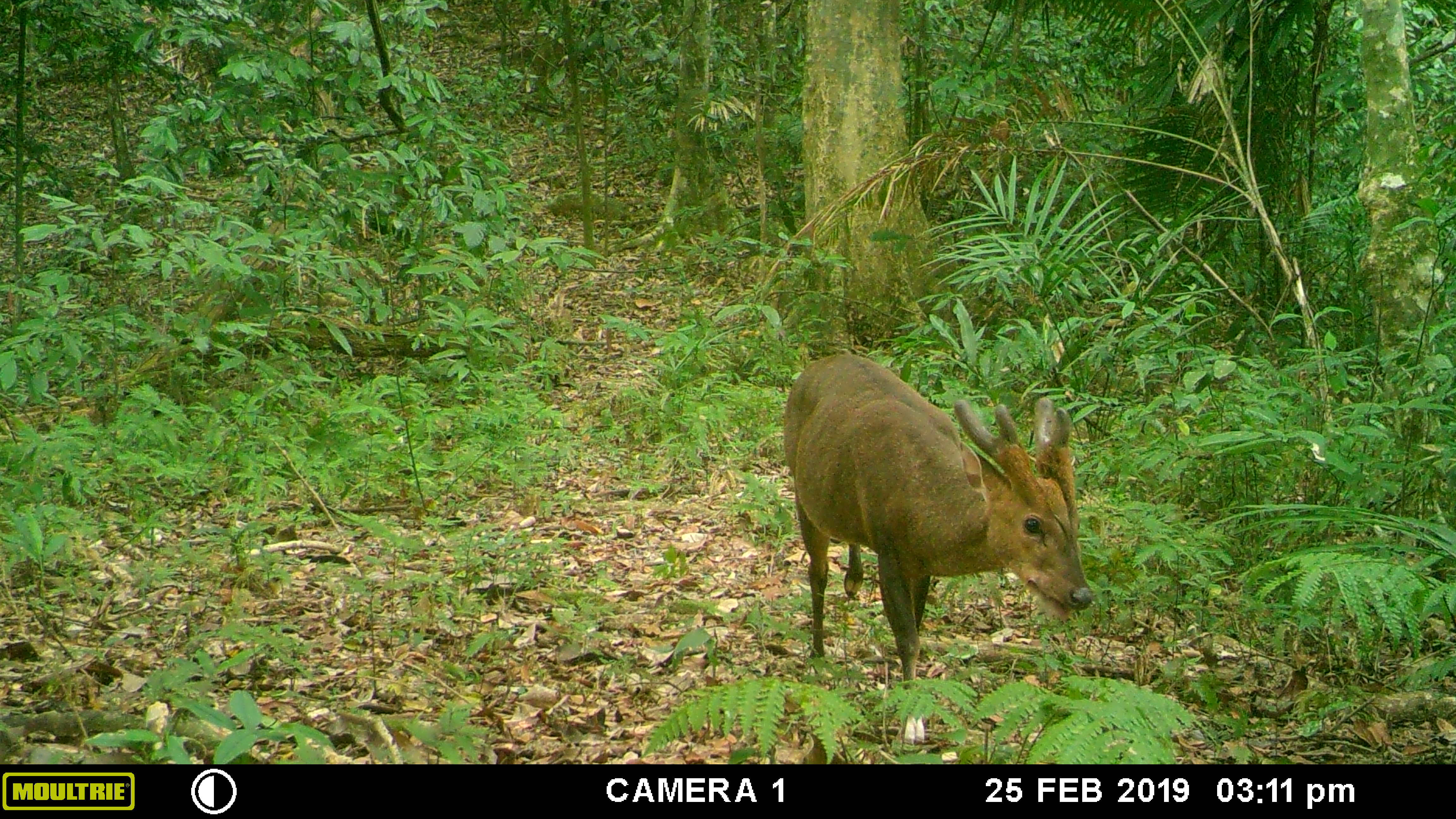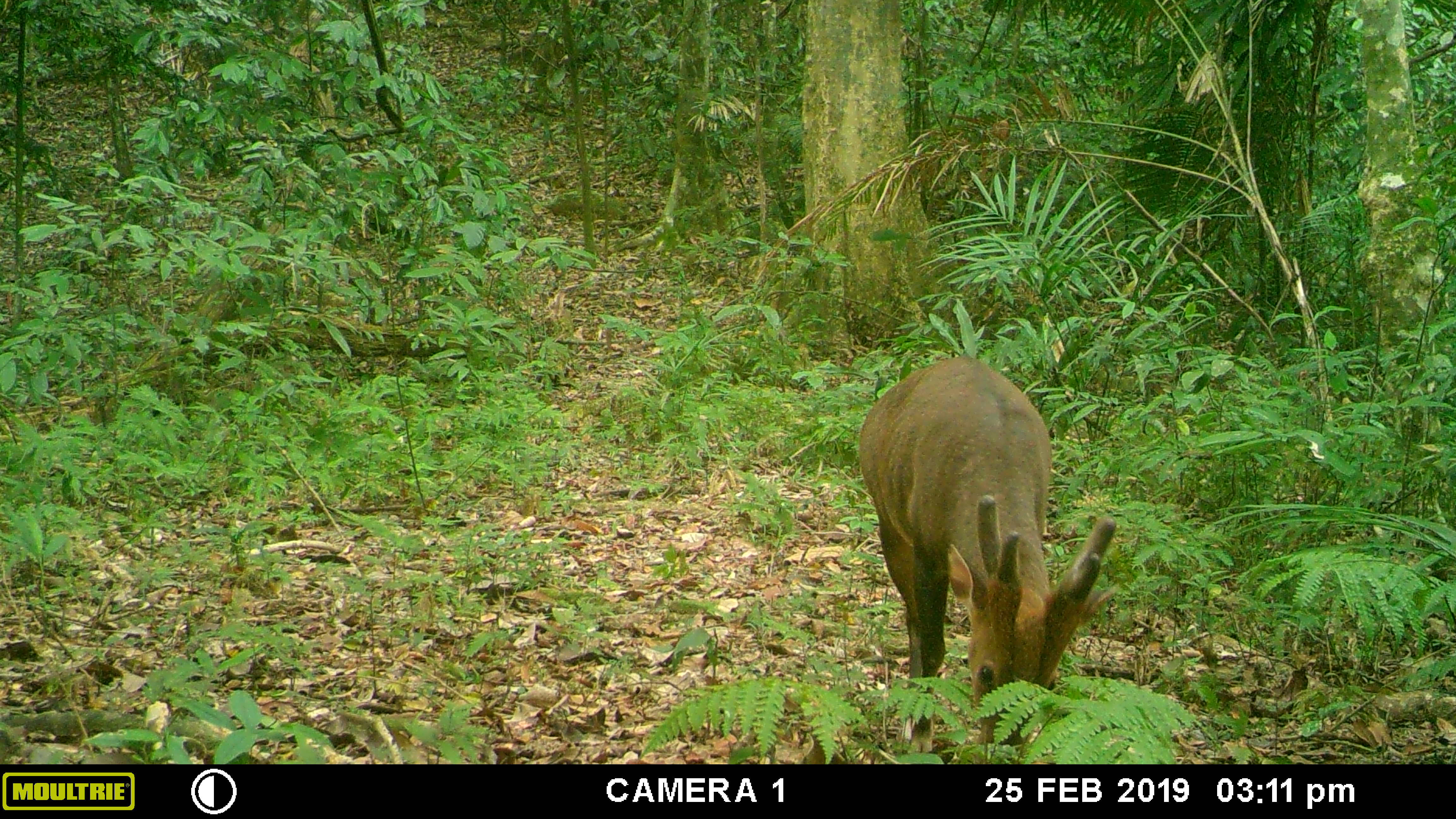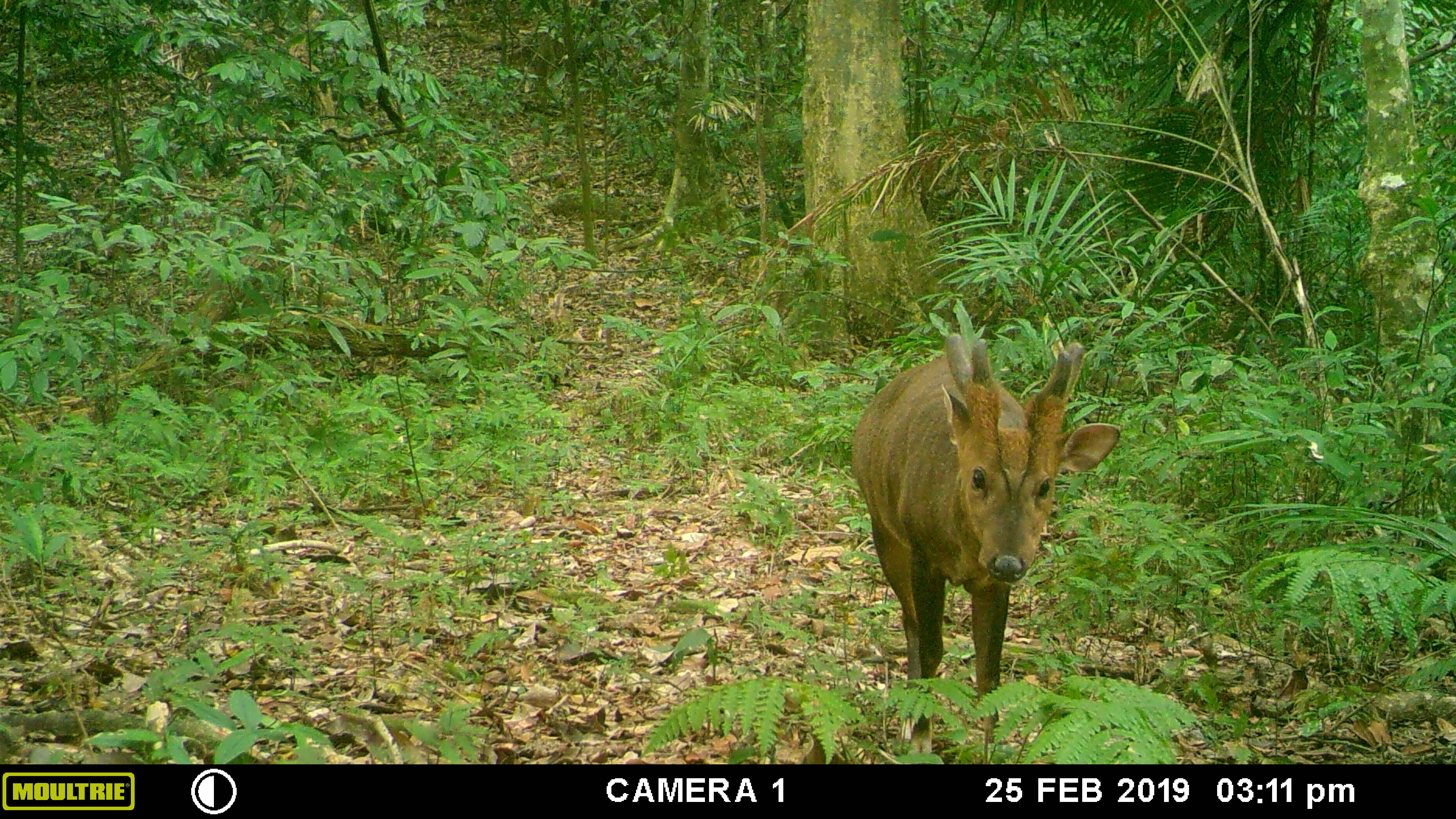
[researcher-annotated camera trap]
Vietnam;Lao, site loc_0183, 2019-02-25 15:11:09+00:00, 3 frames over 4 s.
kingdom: Animalia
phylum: Chordata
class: Mammalia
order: Artiodactyla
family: Cervidae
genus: Muntiacus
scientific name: Muntiacus vuquangensis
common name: large-antlered muntjac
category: large antlered muntjac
Large antlered muntjac (large-antlered muntjac) (Muntiacus vuquangensis). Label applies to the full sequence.